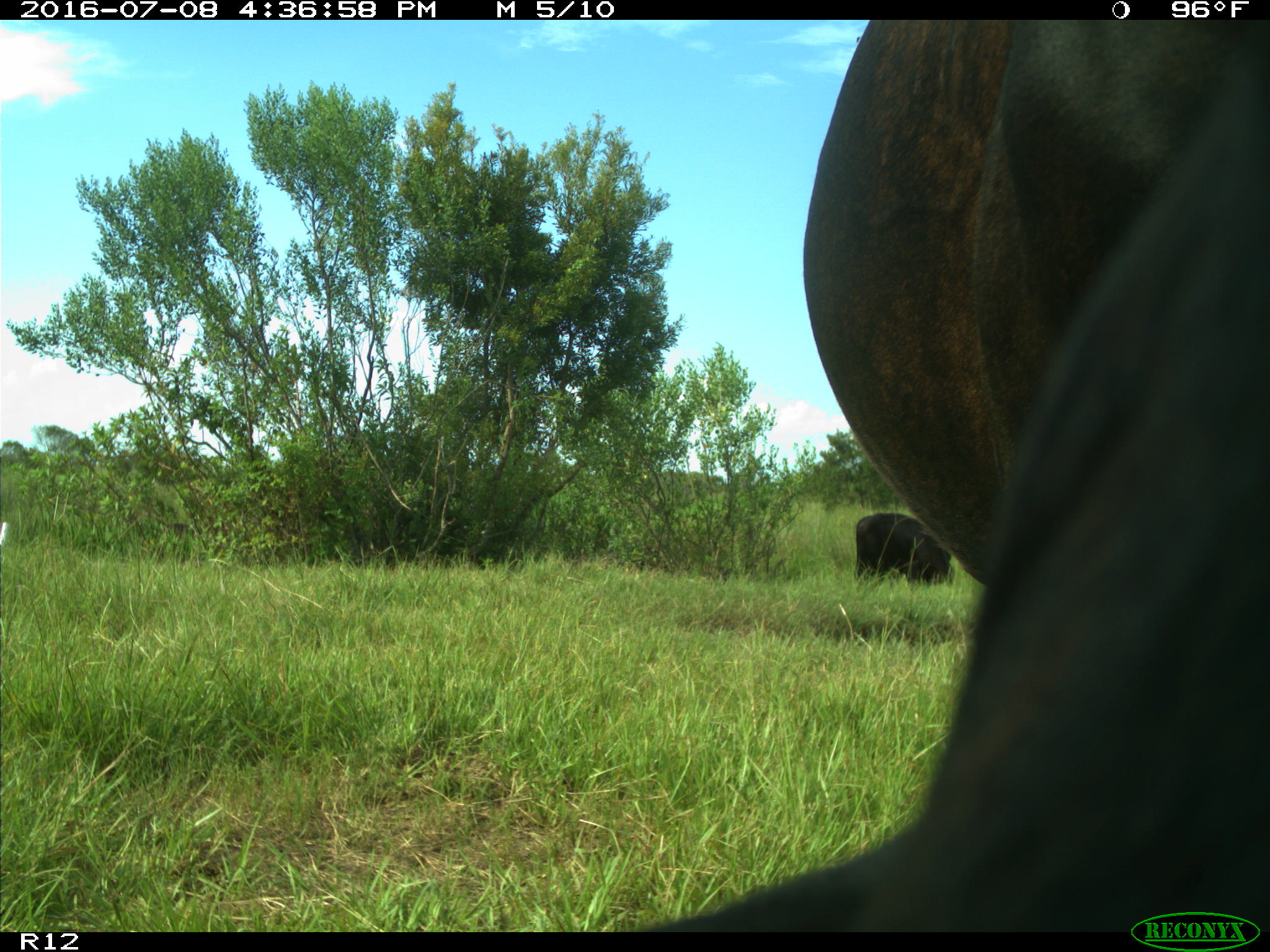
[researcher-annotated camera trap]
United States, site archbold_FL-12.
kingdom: Animalia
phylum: Chordata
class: Mammalia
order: Artiodactyla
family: Bovidae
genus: Bos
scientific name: Bos taurus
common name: domestic cow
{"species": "Bos taurus (domestic cow)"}